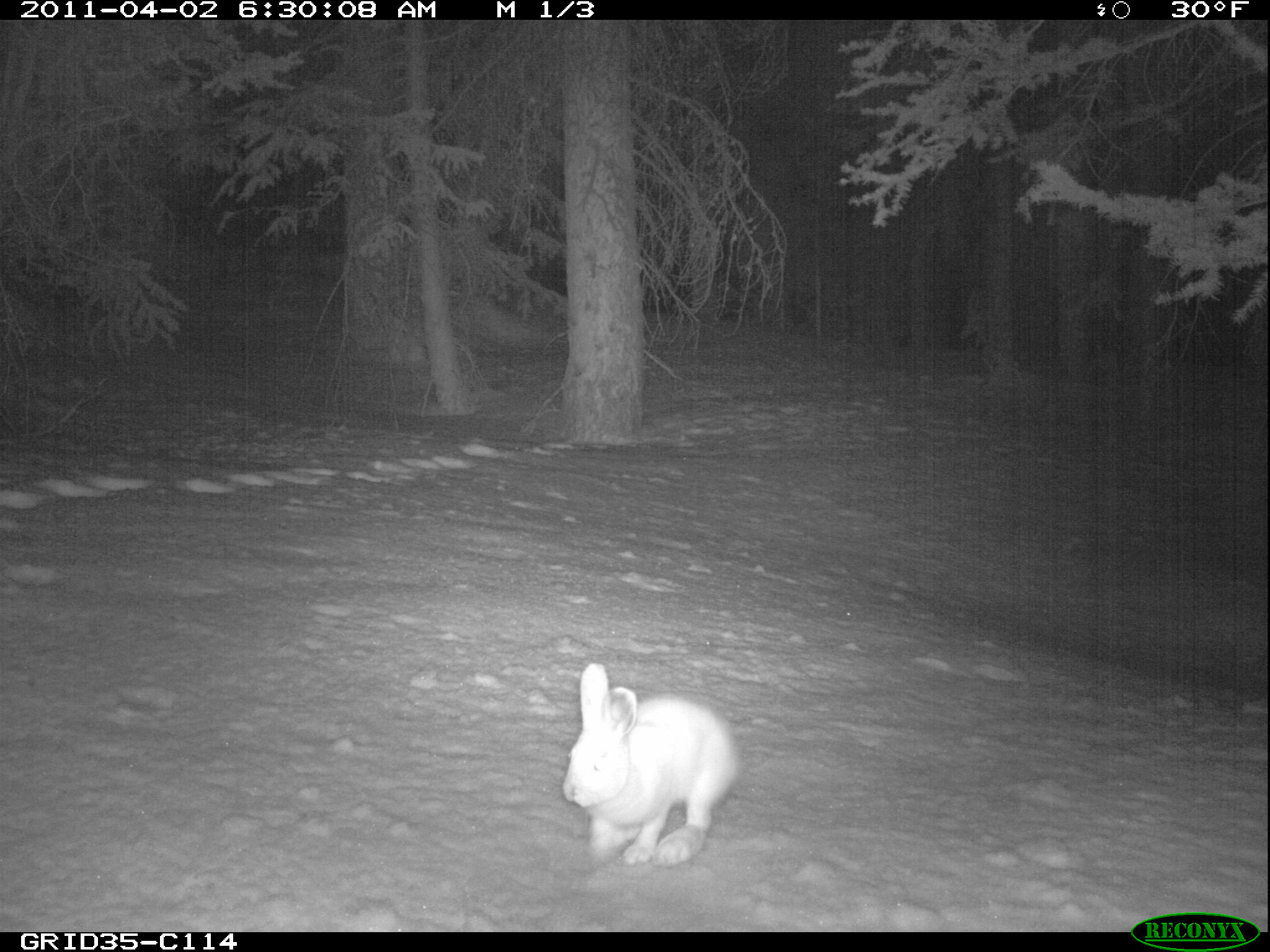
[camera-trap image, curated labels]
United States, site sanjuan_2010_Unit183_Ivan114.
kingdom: Animalia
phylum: Chordata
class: Mammalia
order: Lagomorpha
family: Leporidae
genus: Lepus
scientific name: Lepus americanus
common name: snowshoe hare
Lepus americanus (snowshoe hare).